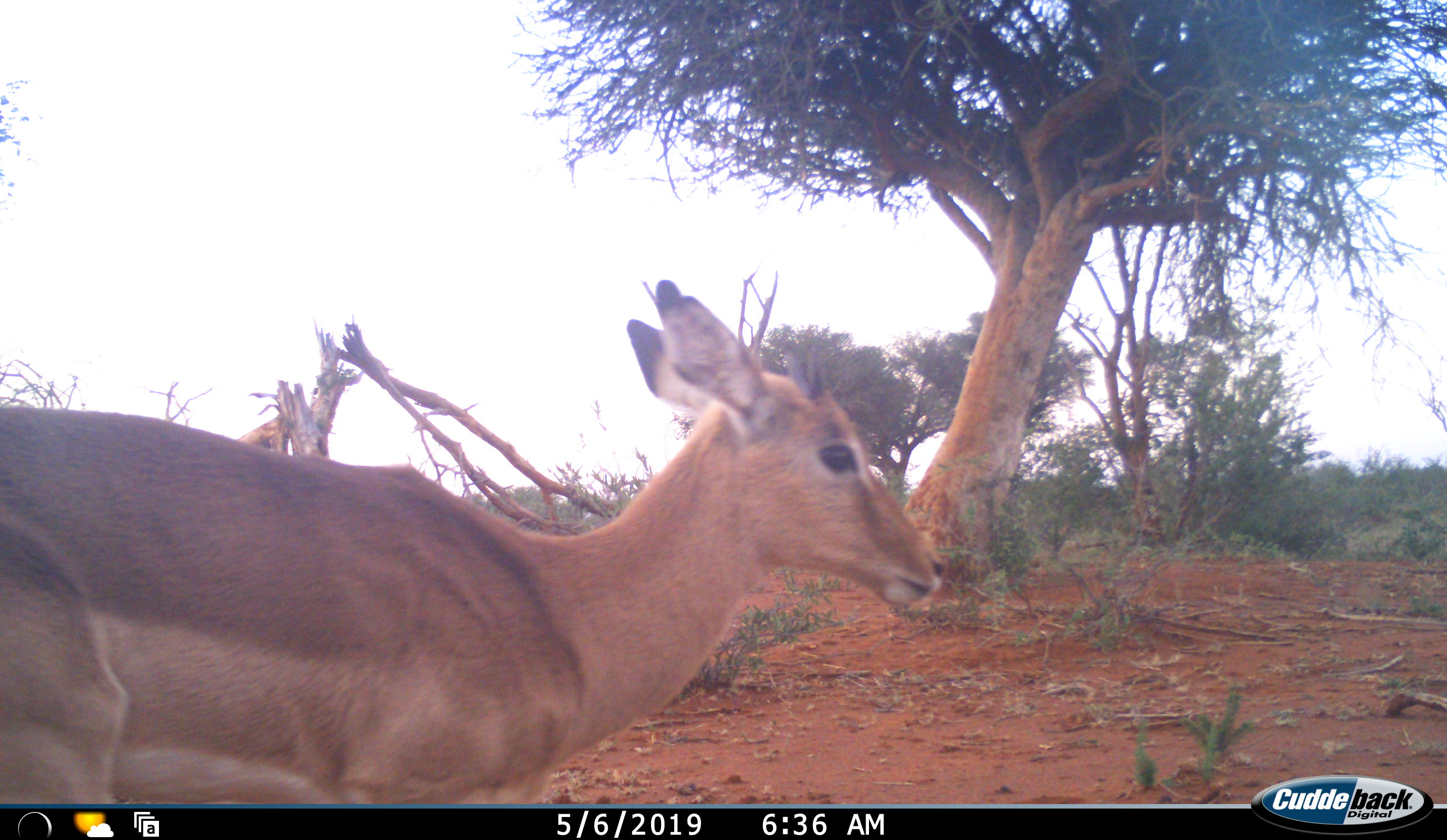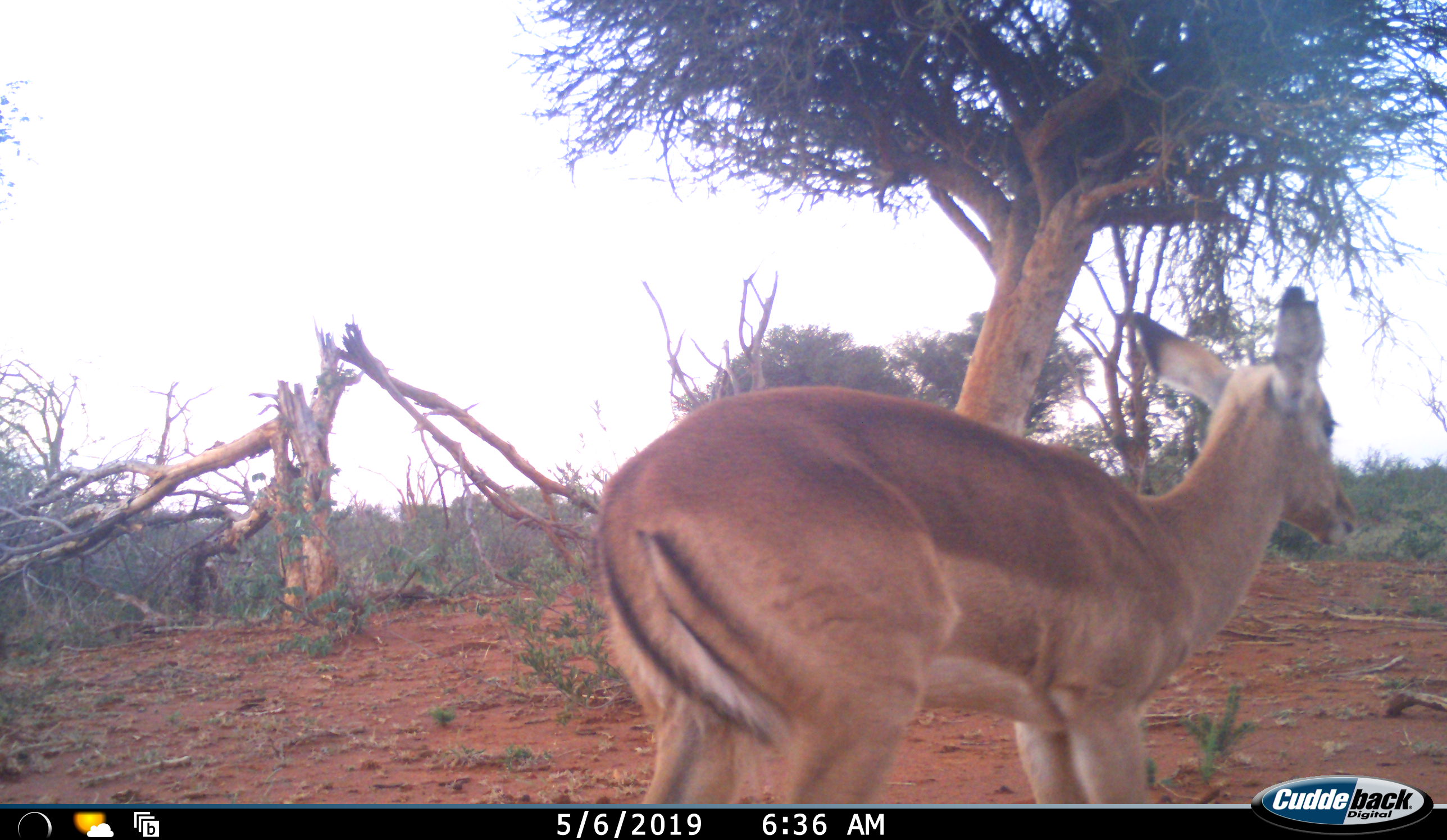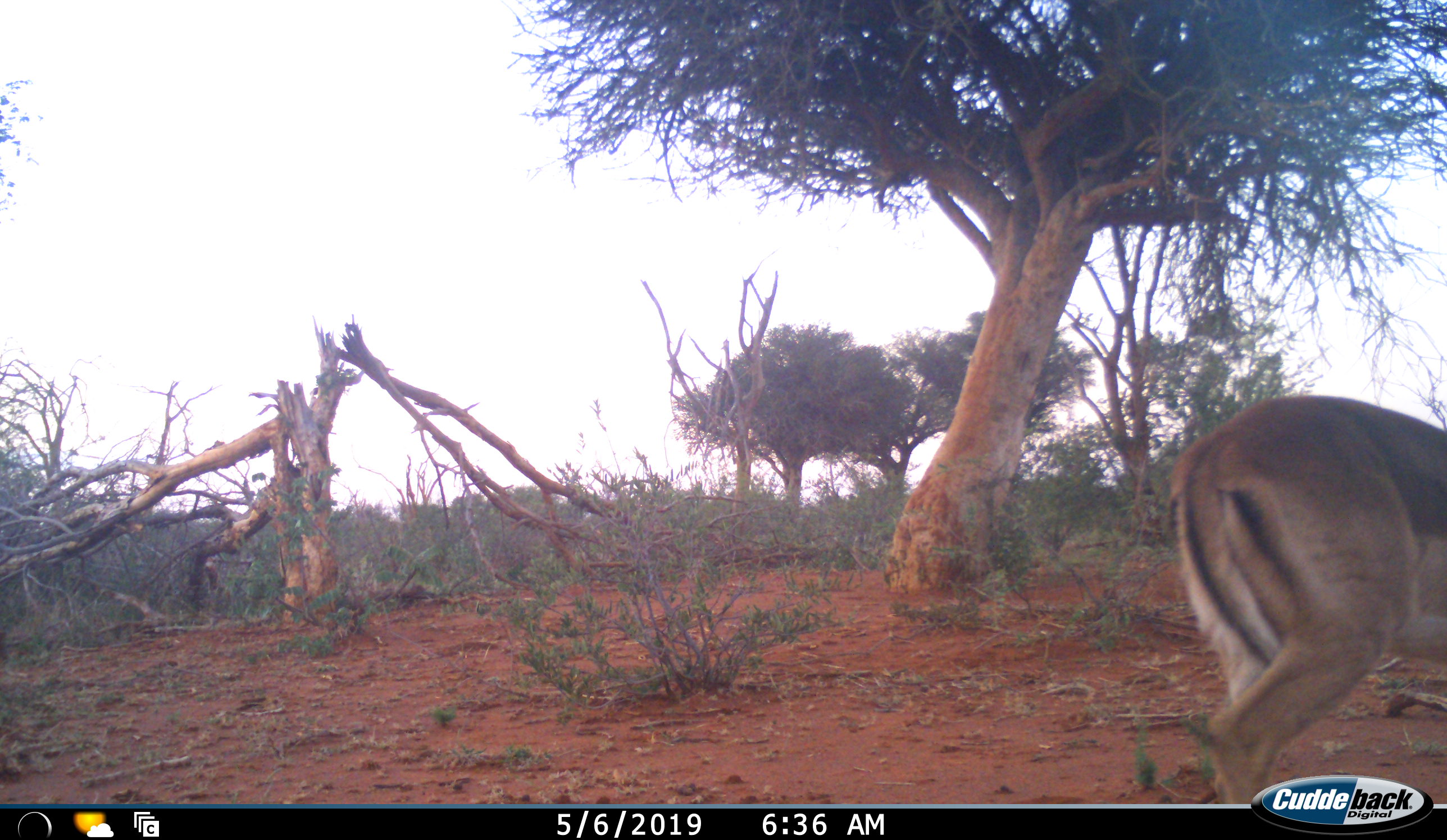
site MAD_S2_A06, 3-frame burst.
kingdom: Animalia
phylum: Chordata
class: Mammalia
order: Artiodactyla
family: Bovidae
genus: Aepyceros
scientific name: Aepyceros melampus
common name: impala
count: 1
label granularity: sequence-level